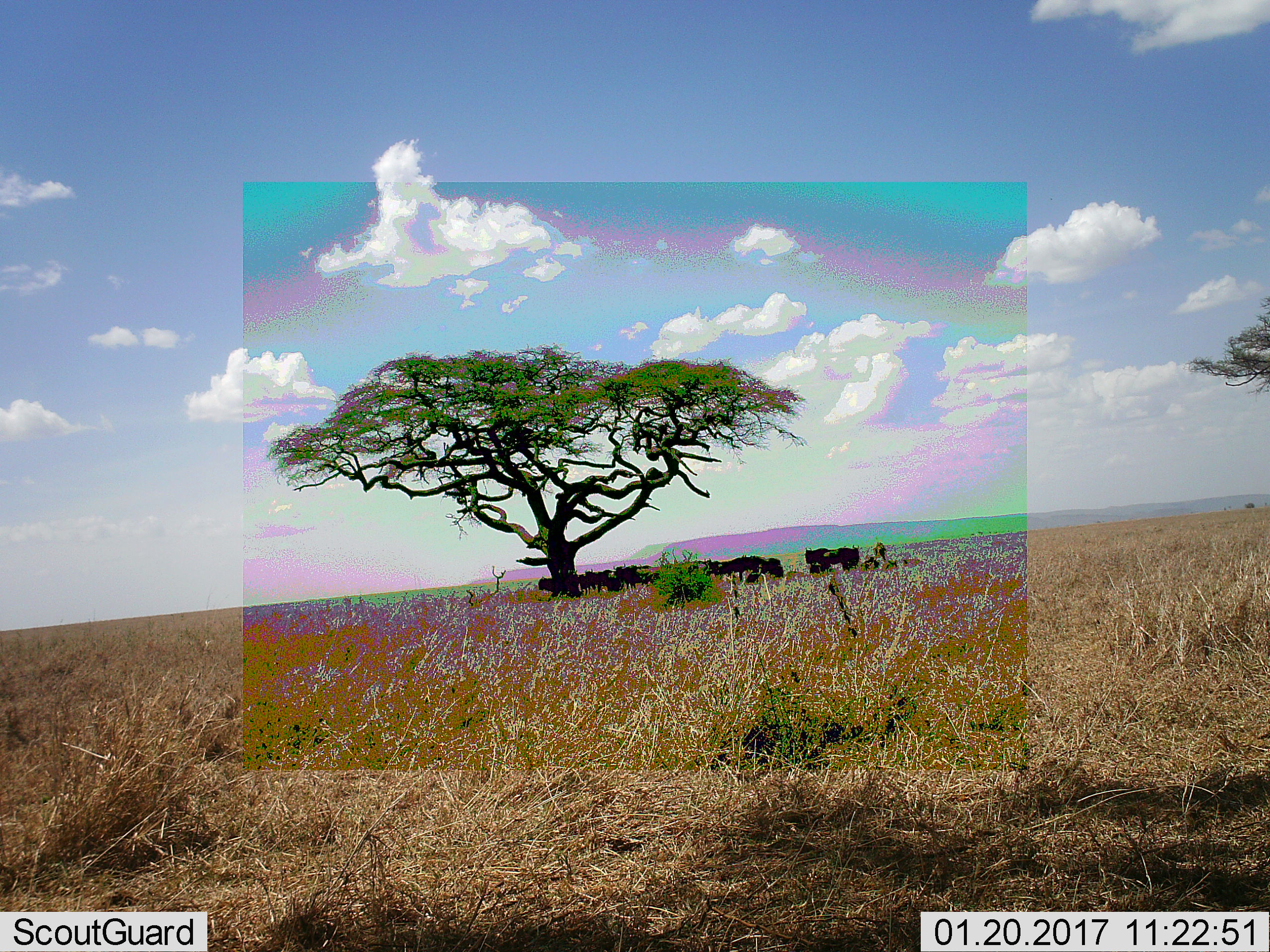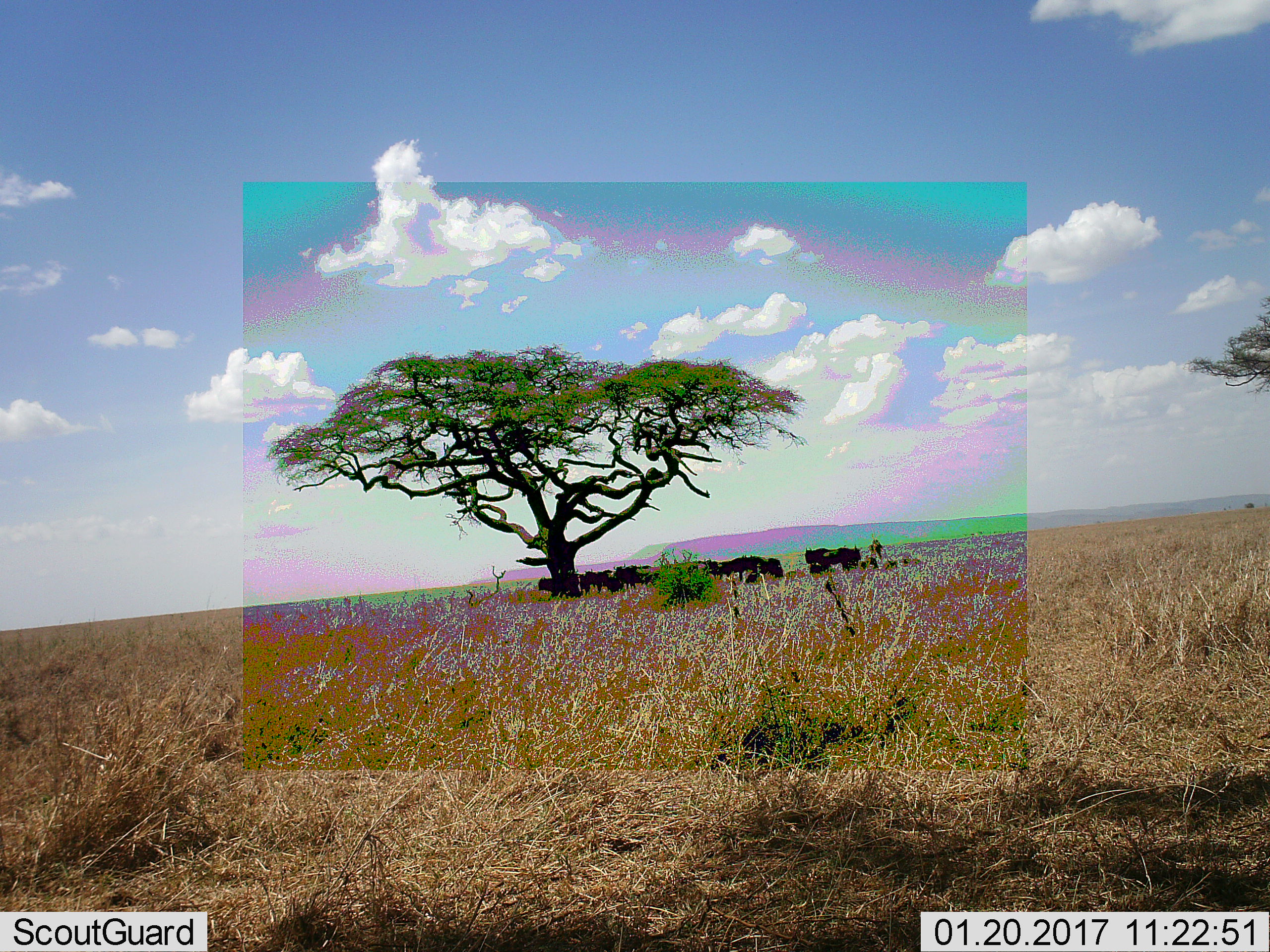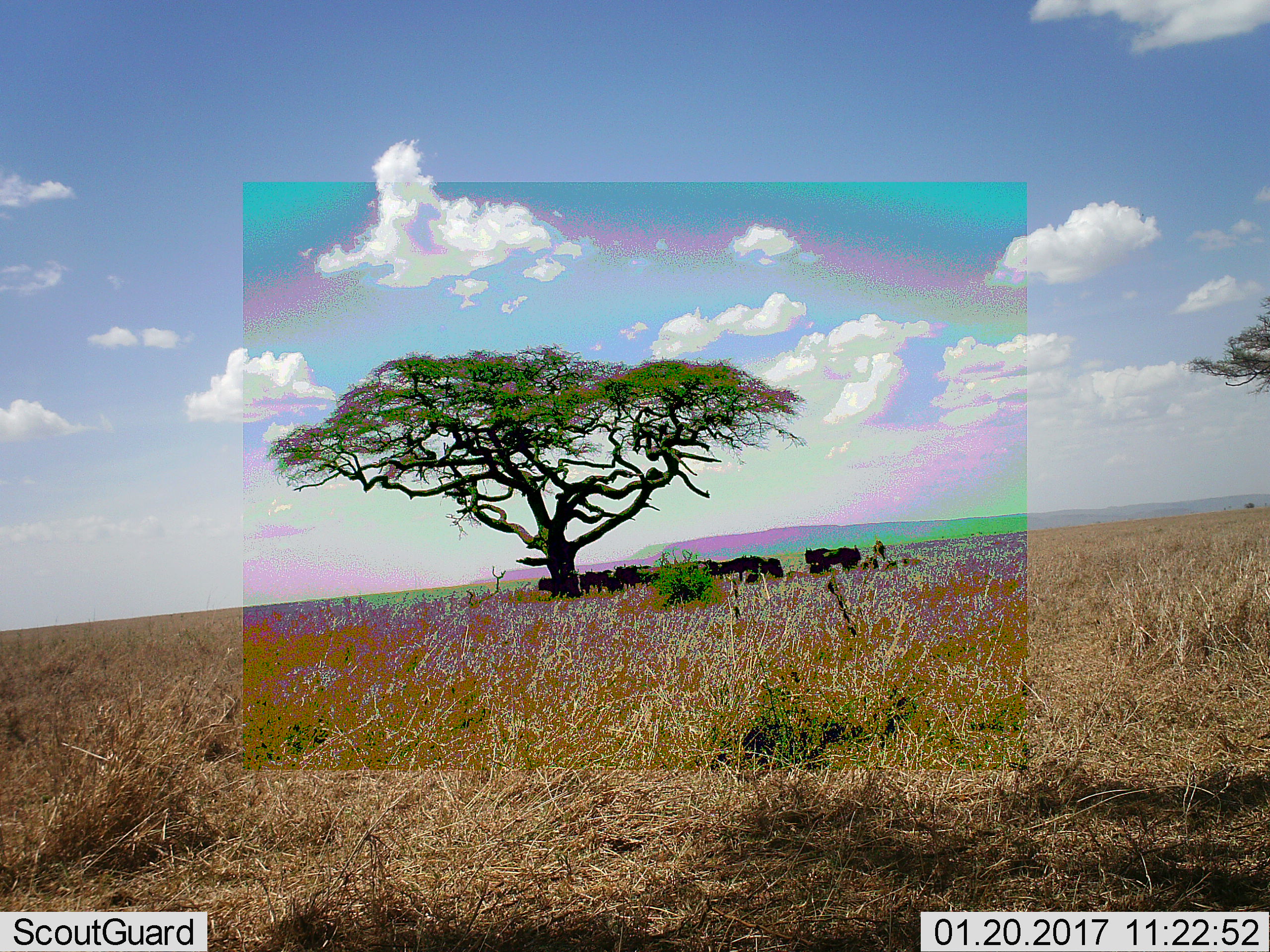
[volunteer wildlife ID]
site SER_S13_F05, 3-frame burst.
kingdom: Animalia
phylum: Chordata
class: Mammalia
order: Artiodactyla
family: Bovidae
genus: Connochaetes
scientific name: Connochaetes taurinus taurinus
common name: blue wildebeest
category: wildebeestblue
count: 11-50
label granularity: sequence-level